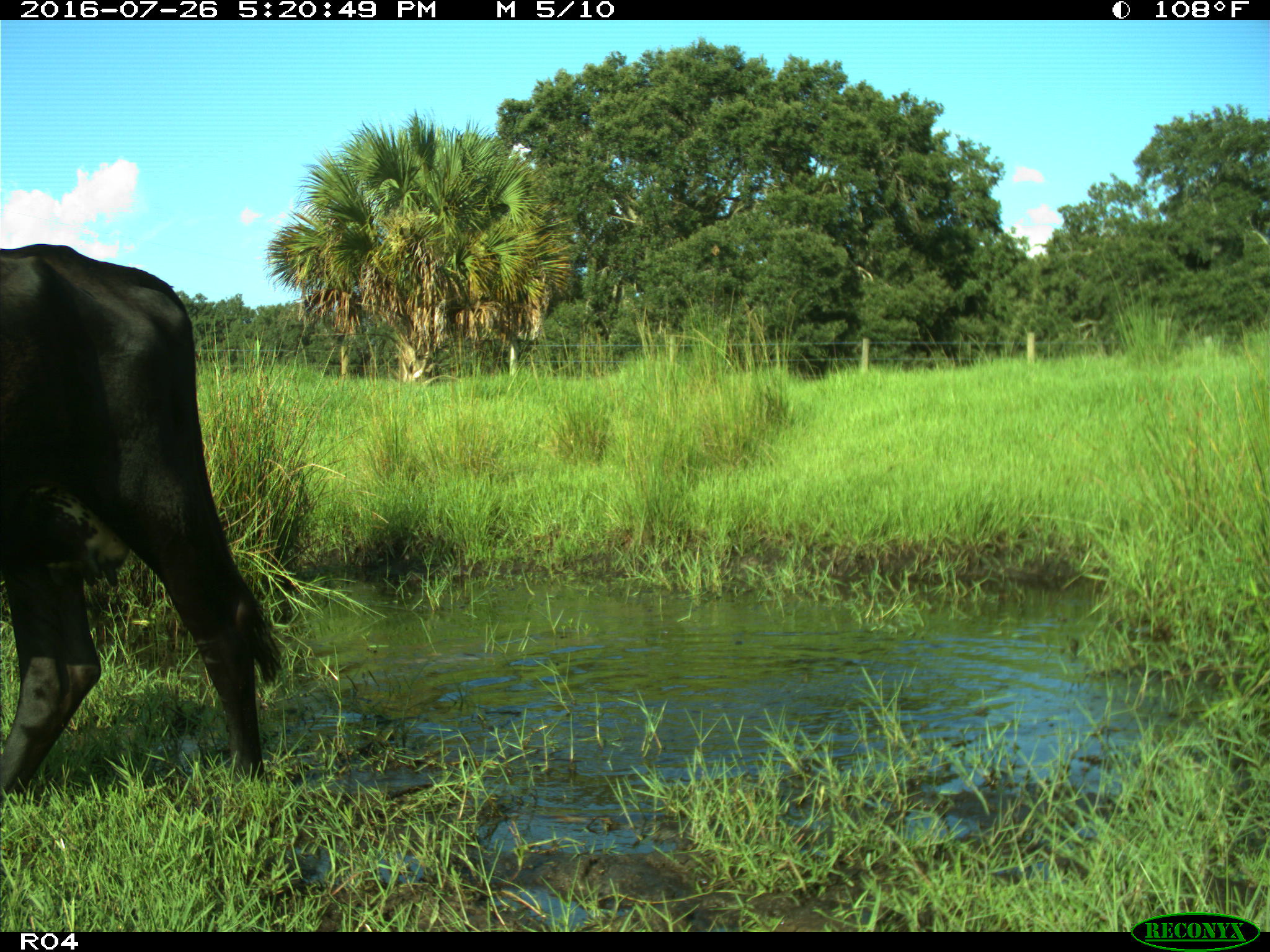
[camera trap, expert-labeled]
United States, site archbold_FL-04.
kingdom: Animalia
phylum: Chordata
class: Mammalia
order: Artiodactyla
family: Bovidae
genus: Bos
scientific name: Bos taurus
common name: domestic cow